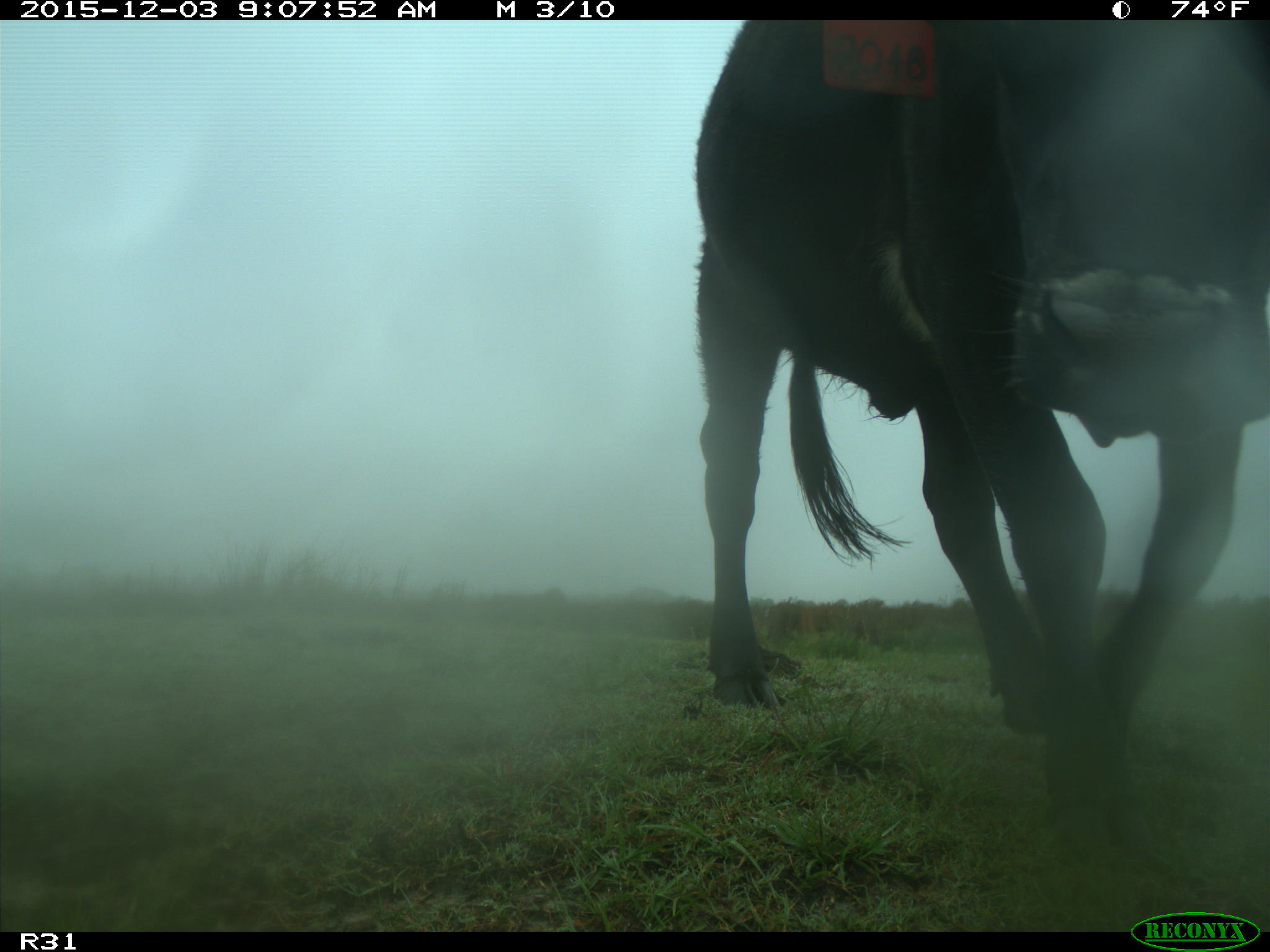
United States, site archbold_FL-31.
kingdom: Animalia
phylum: Chordata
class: Mammalia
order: Artiodactyla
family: Bovidae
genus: Bos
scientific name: Bos taurus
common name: domestic cow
Bos taurus (domestic cow).